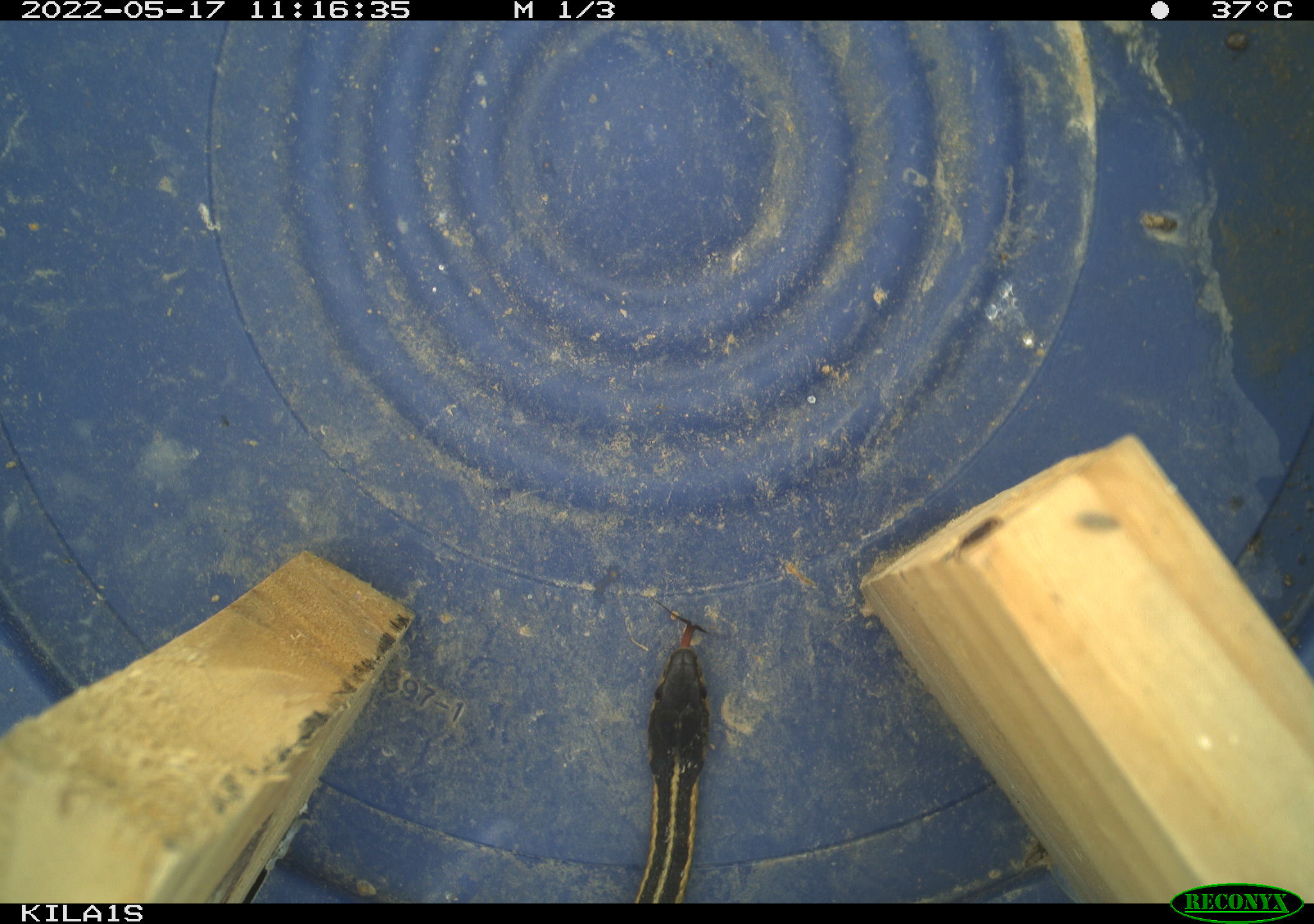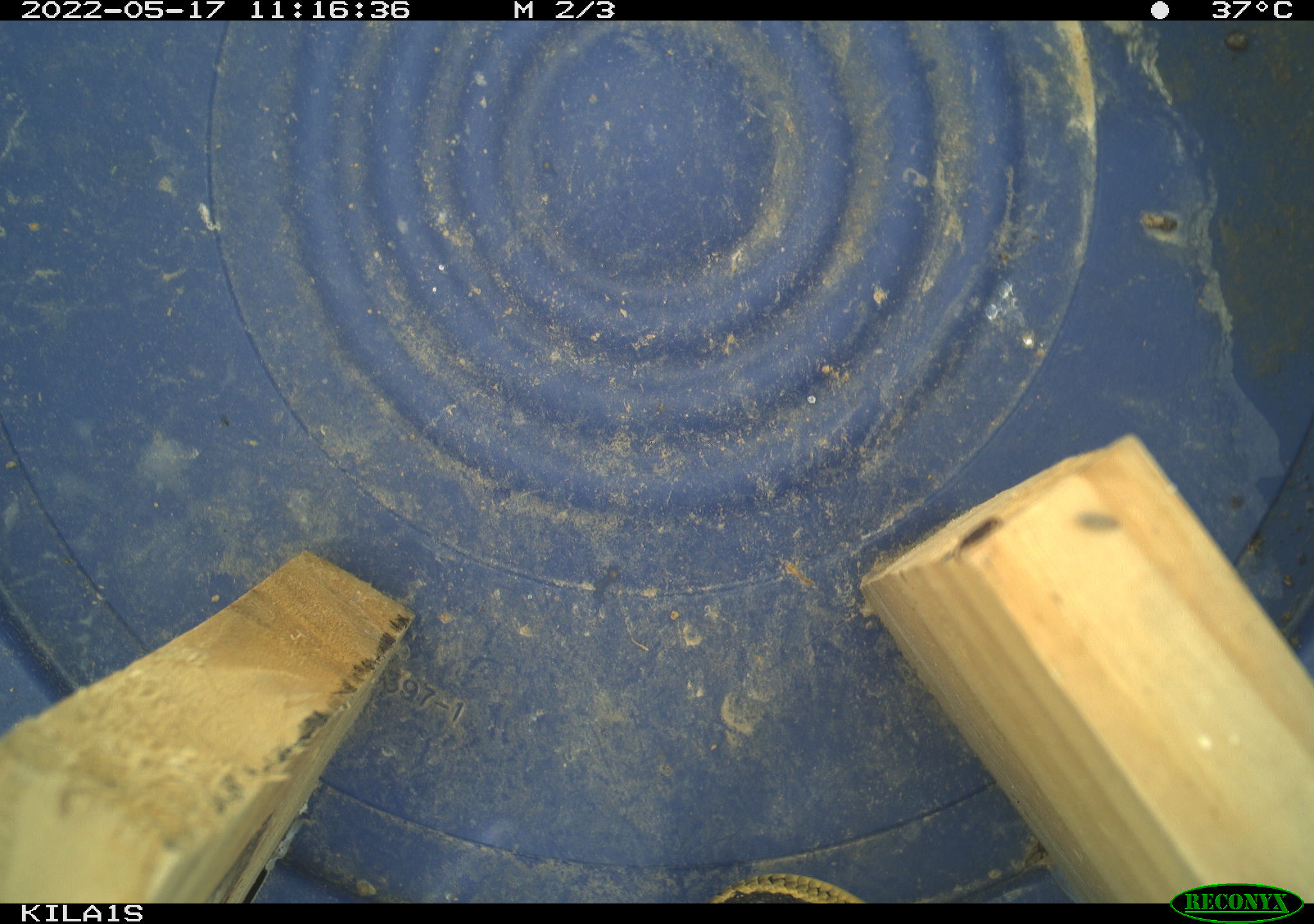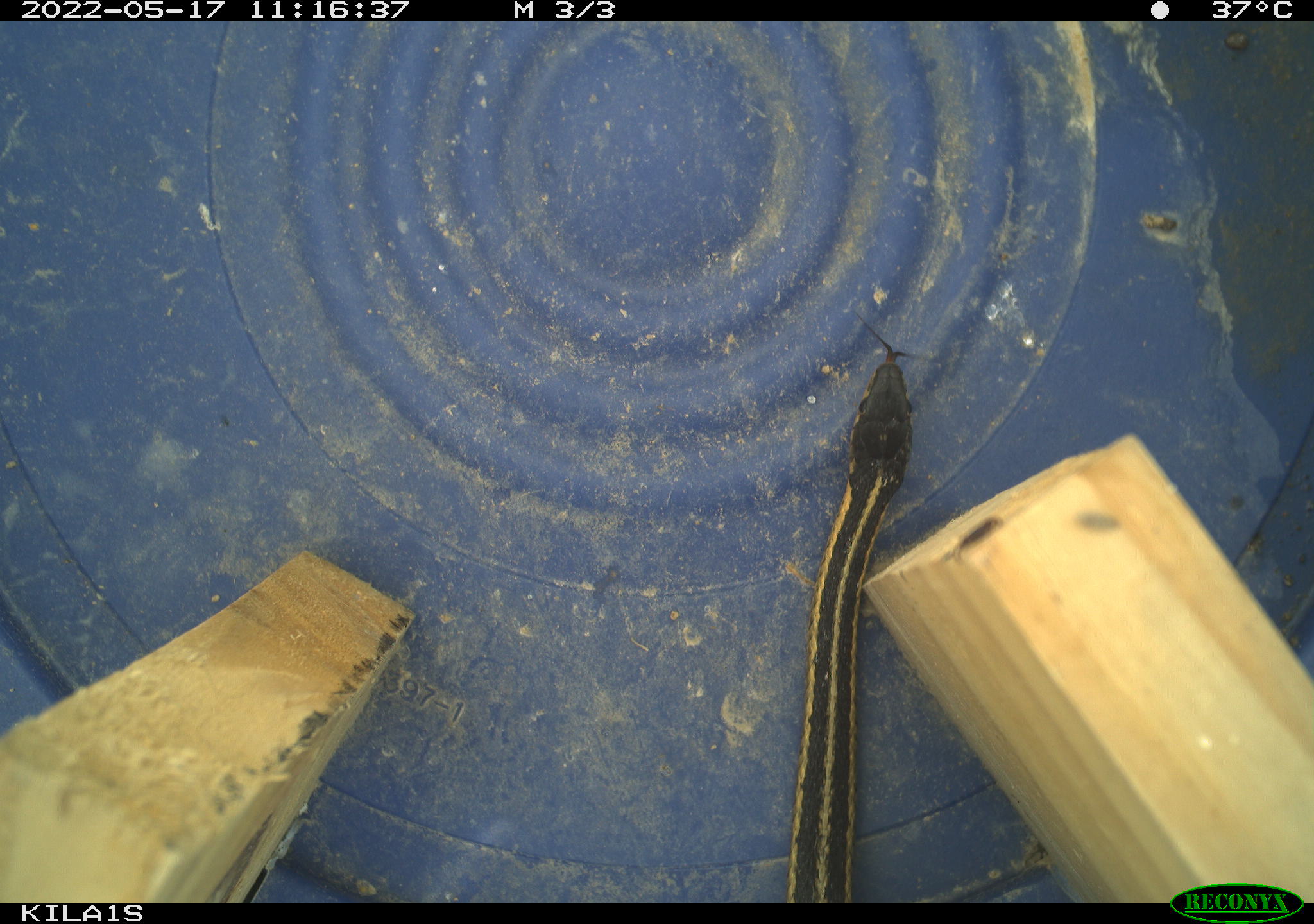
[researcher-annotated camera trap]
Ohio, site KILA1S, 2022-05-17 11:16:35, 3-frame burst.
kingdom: Animalia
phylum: Chordata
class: Reptilia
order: Squamata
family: Colubridae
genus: Thamnophis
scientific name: Thamnophis sirtalis sirtalis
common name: eastern gartersnake